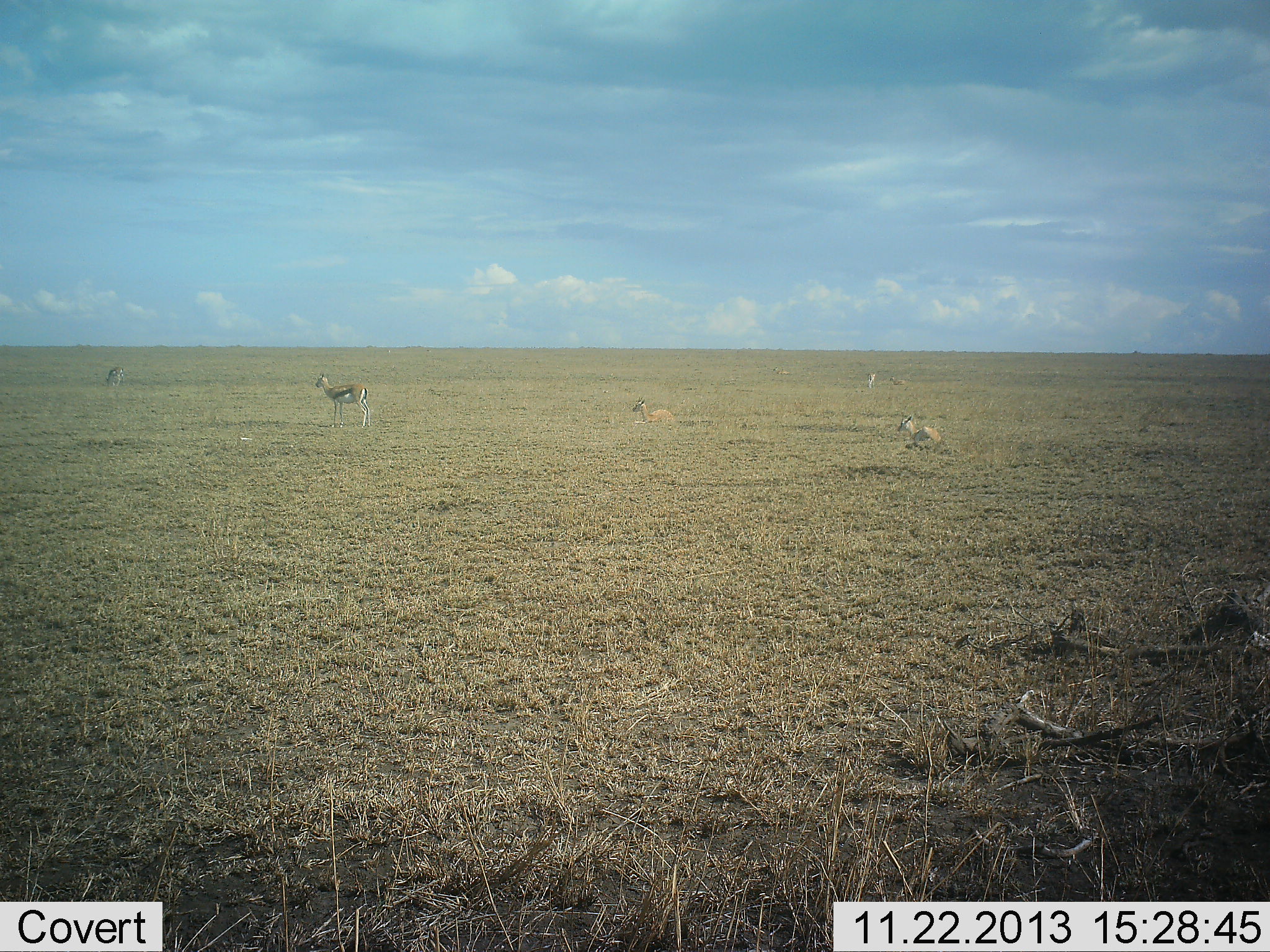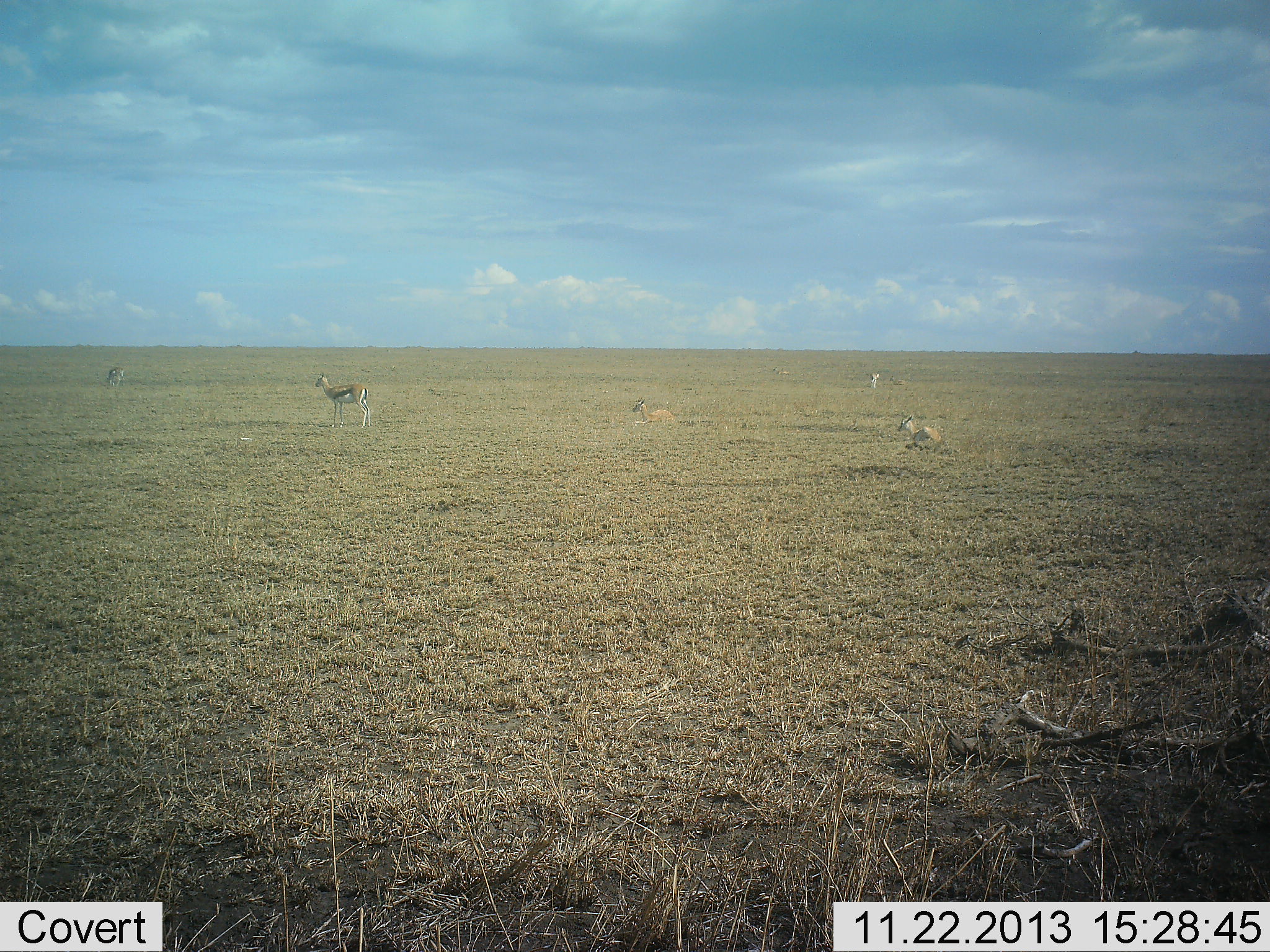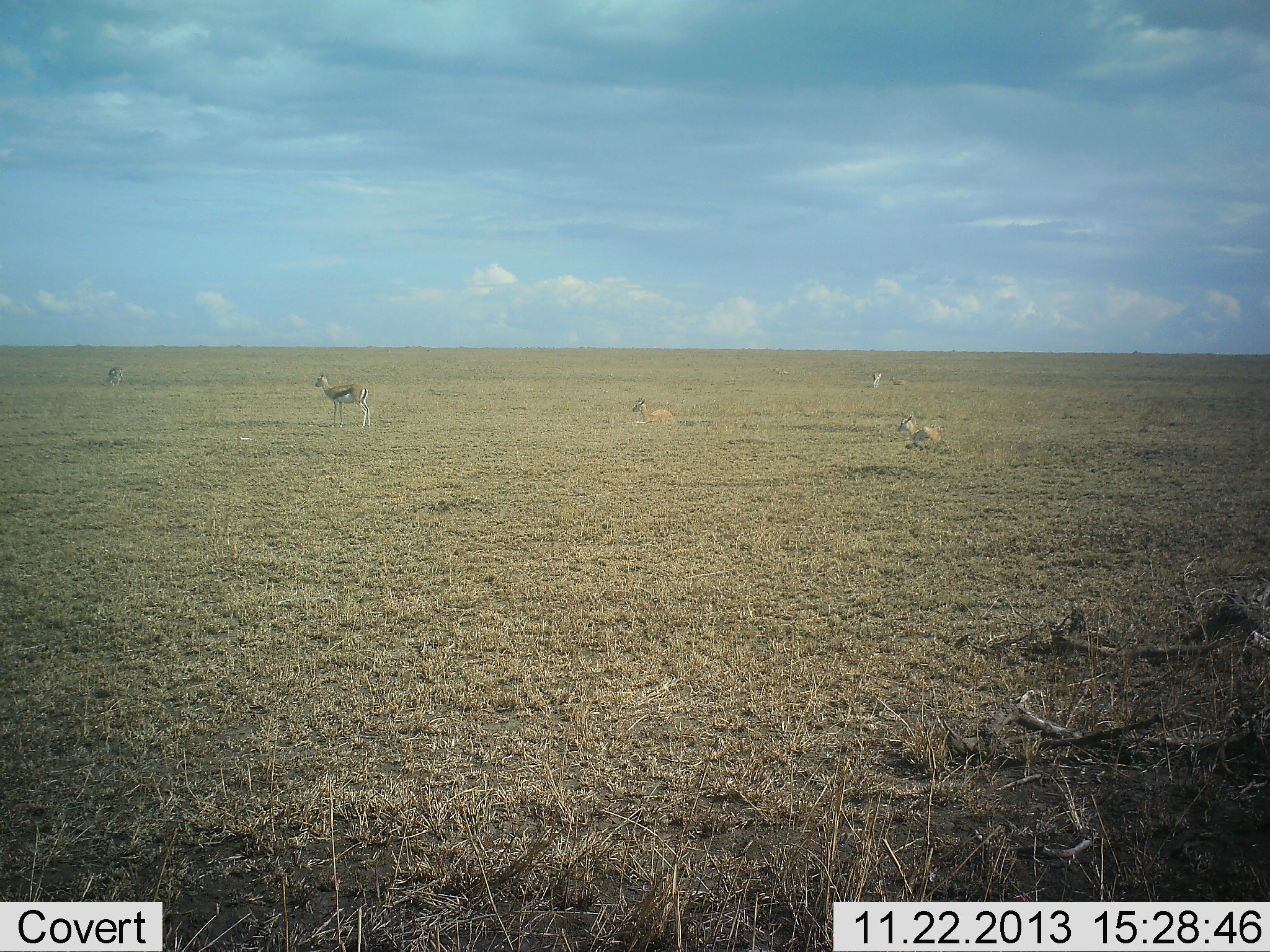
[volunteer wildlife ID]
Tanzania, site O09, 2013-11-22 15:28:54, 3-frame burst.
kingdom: Animalia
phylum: Chordata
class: Mammalia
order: Artiodactyla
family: Bovidae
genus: Eudorcas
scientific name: Eudorcas thomsonii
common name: thomson's gazelle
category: gazellethomsons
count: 5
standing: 90%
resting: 90%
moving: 0%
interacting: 0%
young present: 0%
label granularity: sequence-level